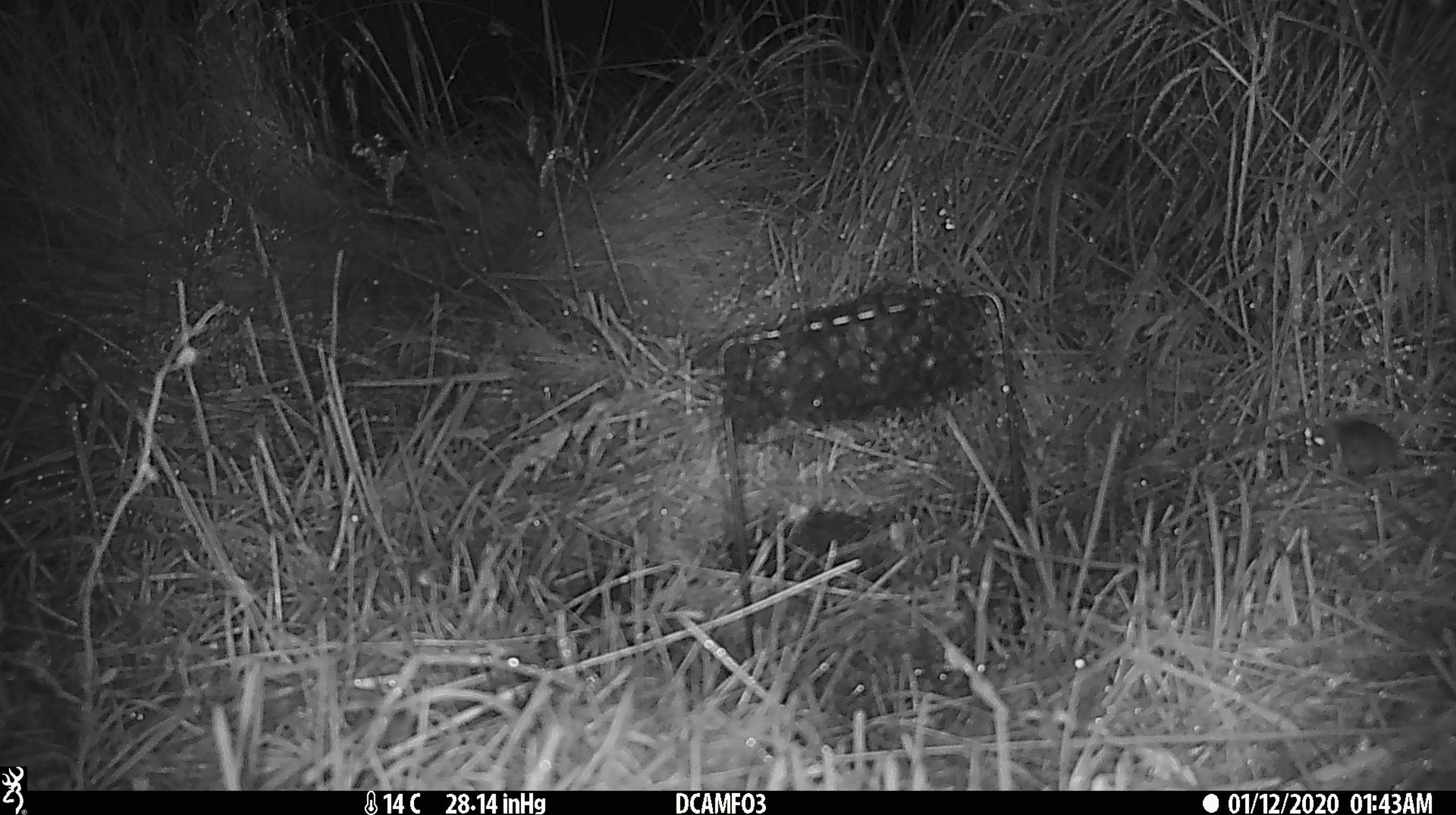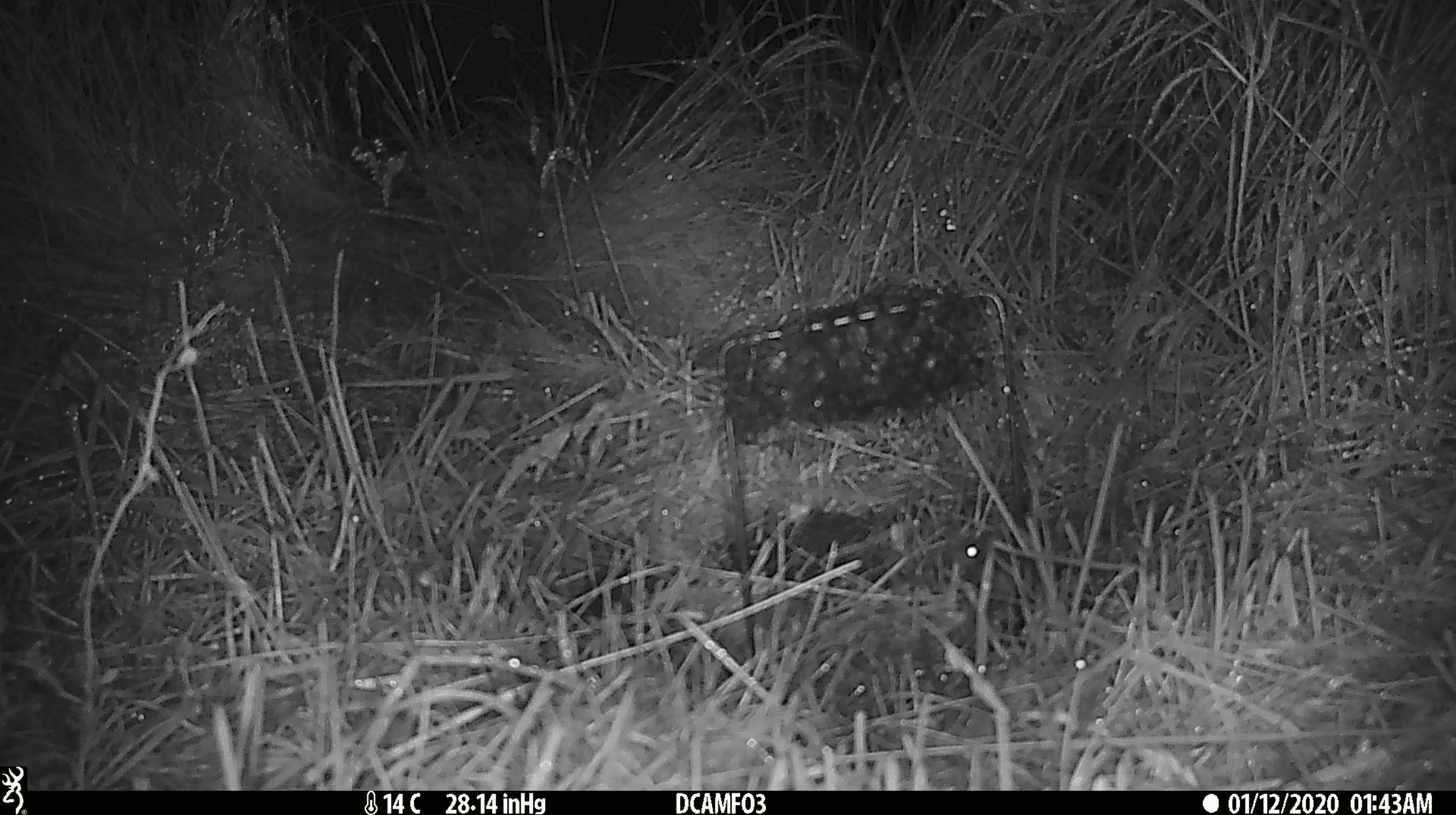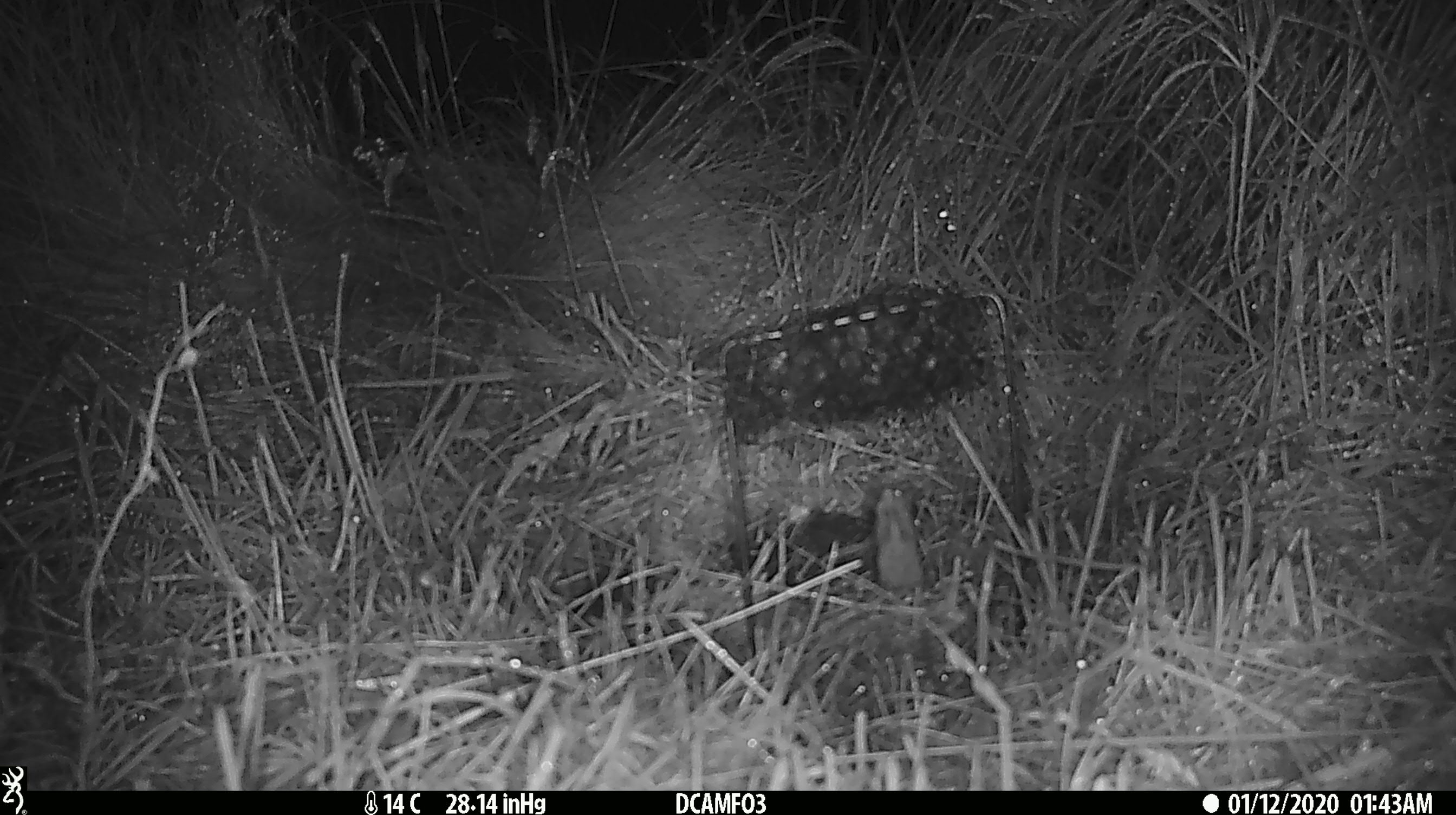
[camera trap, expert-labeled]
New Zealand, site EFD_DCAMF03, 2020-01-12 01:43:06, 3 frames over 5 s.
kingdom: Animalia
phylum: Chordata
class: Mammalia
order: Rodentia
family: Muridae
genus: Mus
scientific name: Mus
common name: mouse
Mouse (Mus).